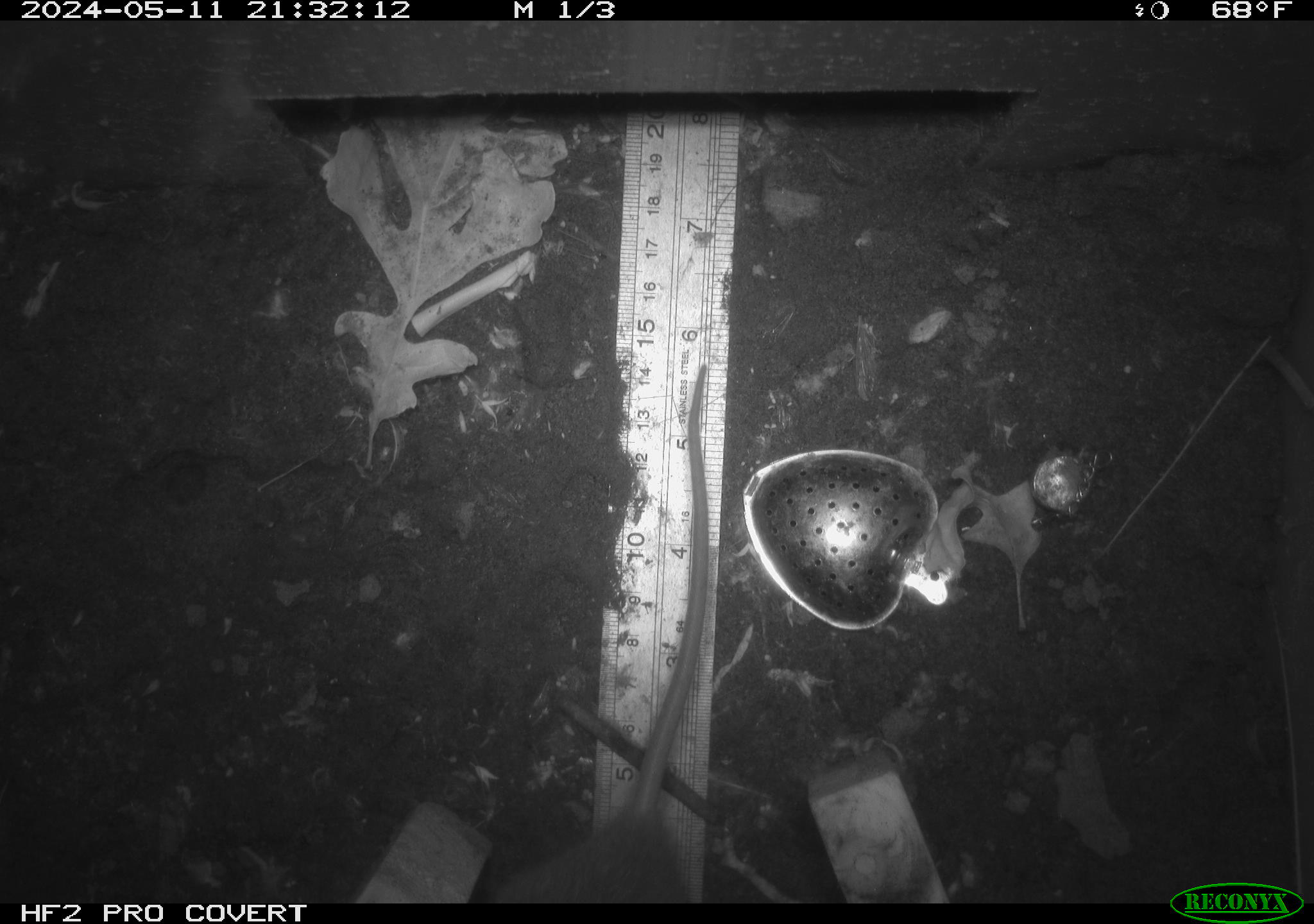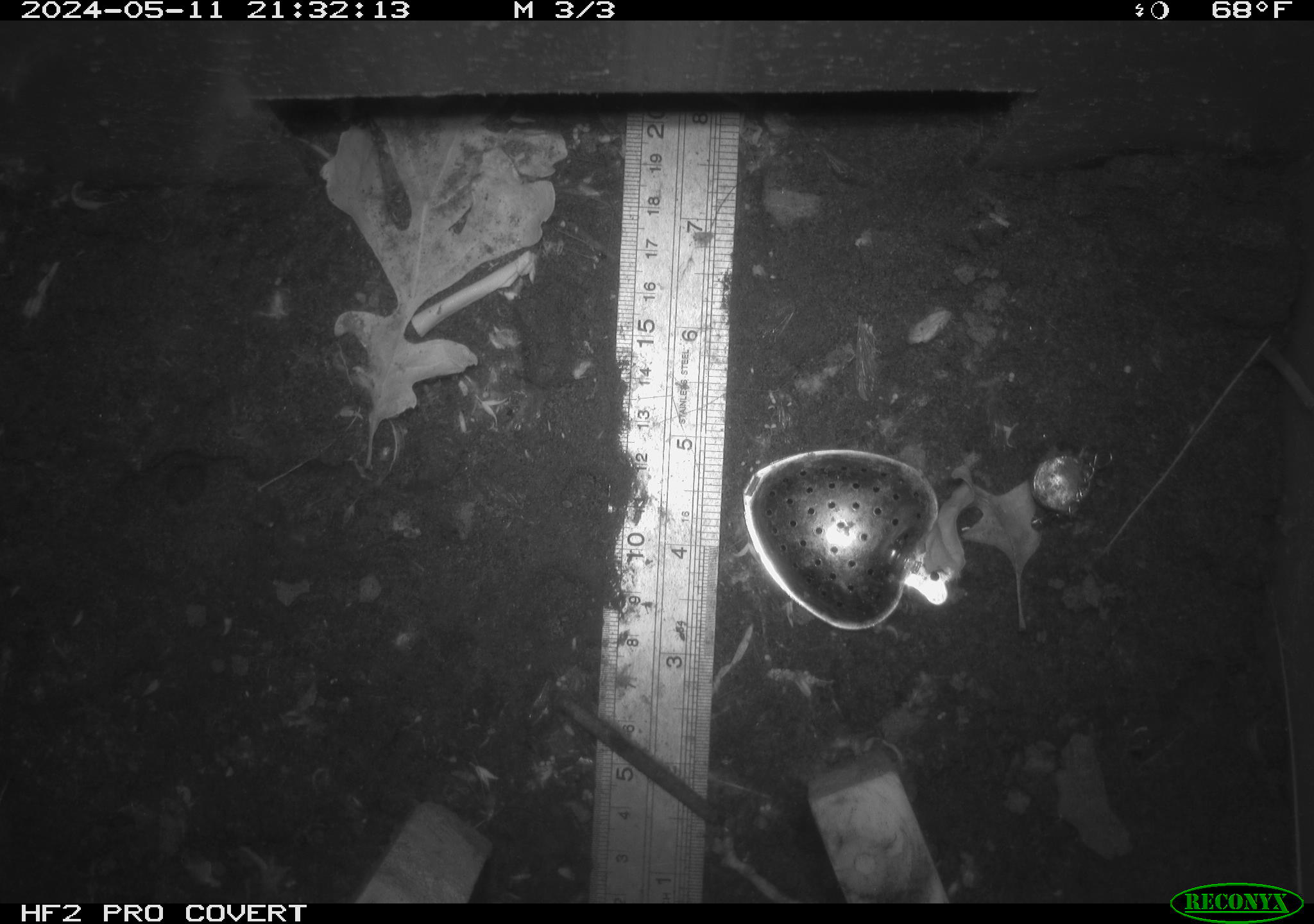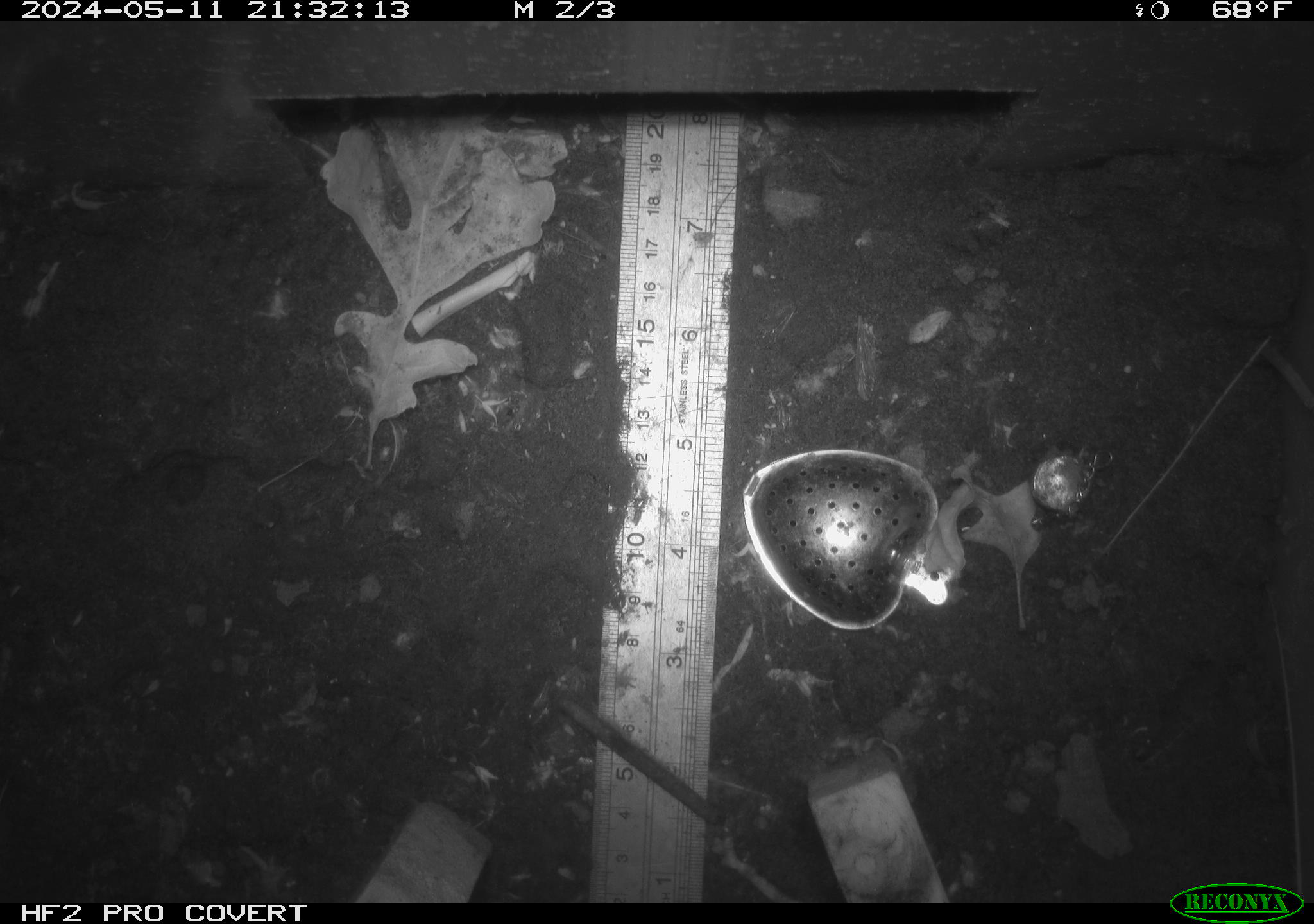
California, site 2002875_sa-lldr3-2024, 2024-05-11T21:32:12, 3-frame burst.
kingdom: Animalia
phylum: Chordata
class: Mammalia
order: Rodentia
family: Muridae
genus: Rattus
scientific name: Rattus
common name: rat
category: rattus species